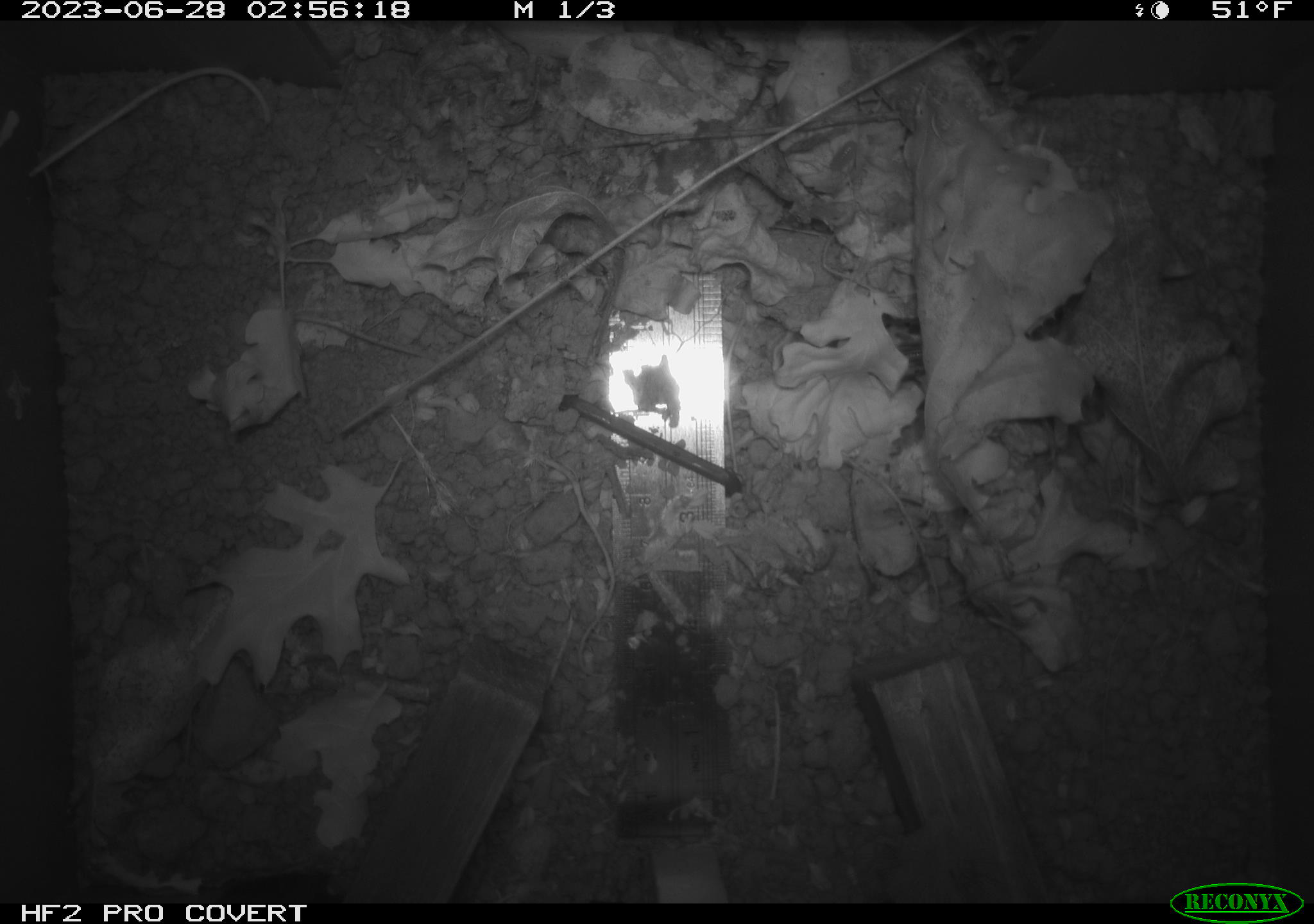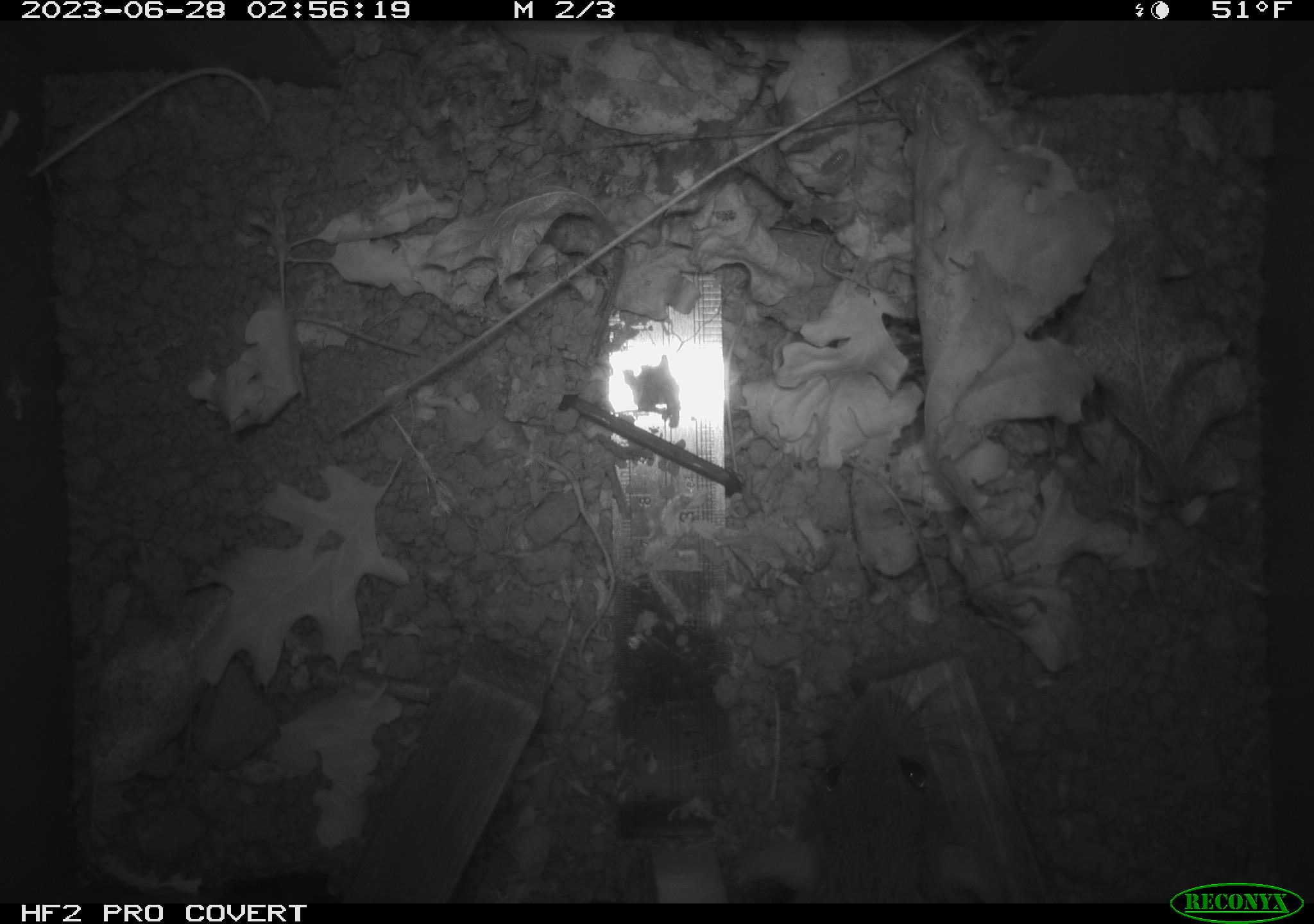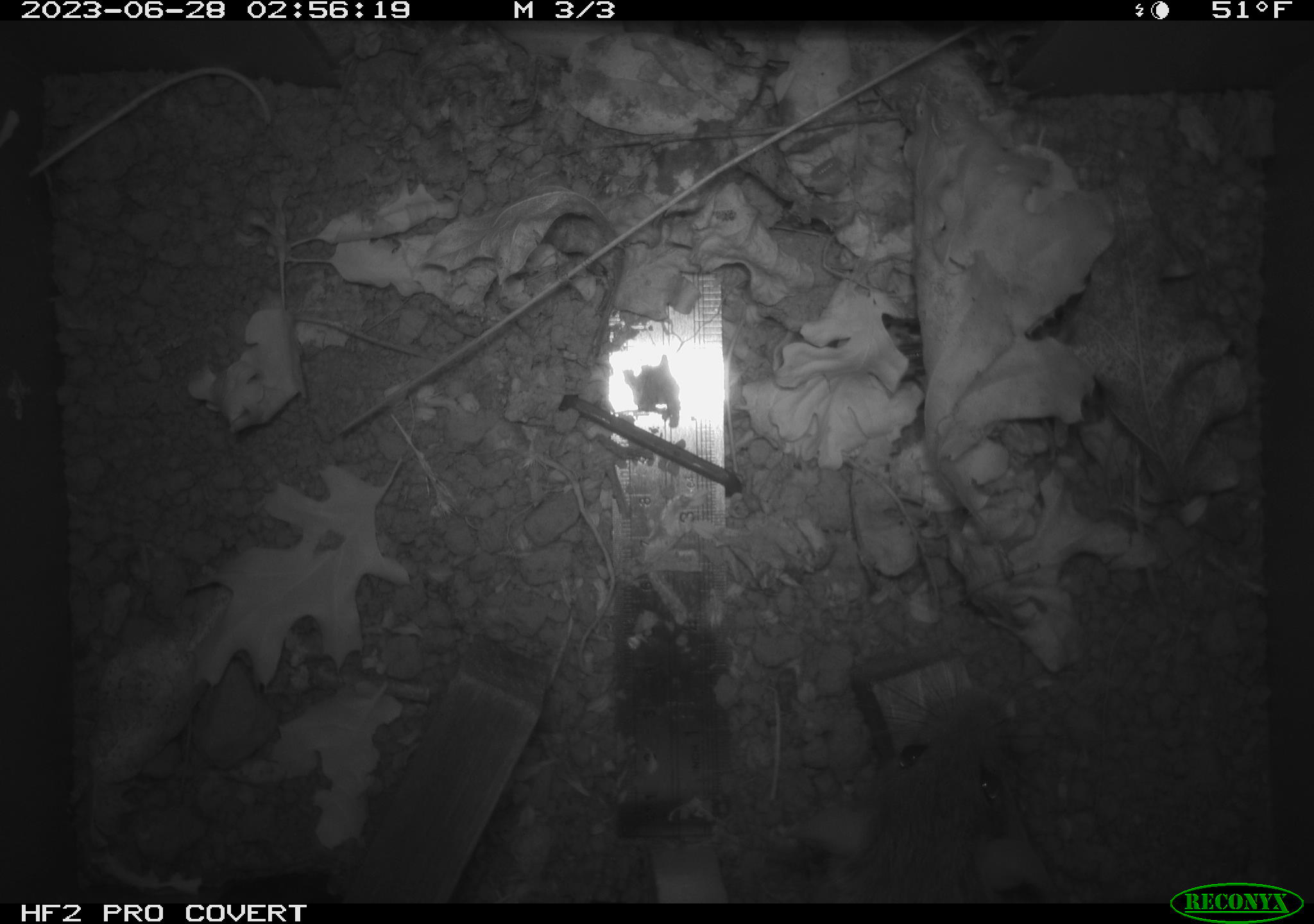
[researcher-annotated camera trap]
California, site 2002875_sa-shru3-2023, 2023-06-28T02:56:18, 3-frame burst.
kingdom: Animalia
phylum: Chordata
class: Mammalia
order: Rodentia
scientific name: Rodentia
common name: mouse species